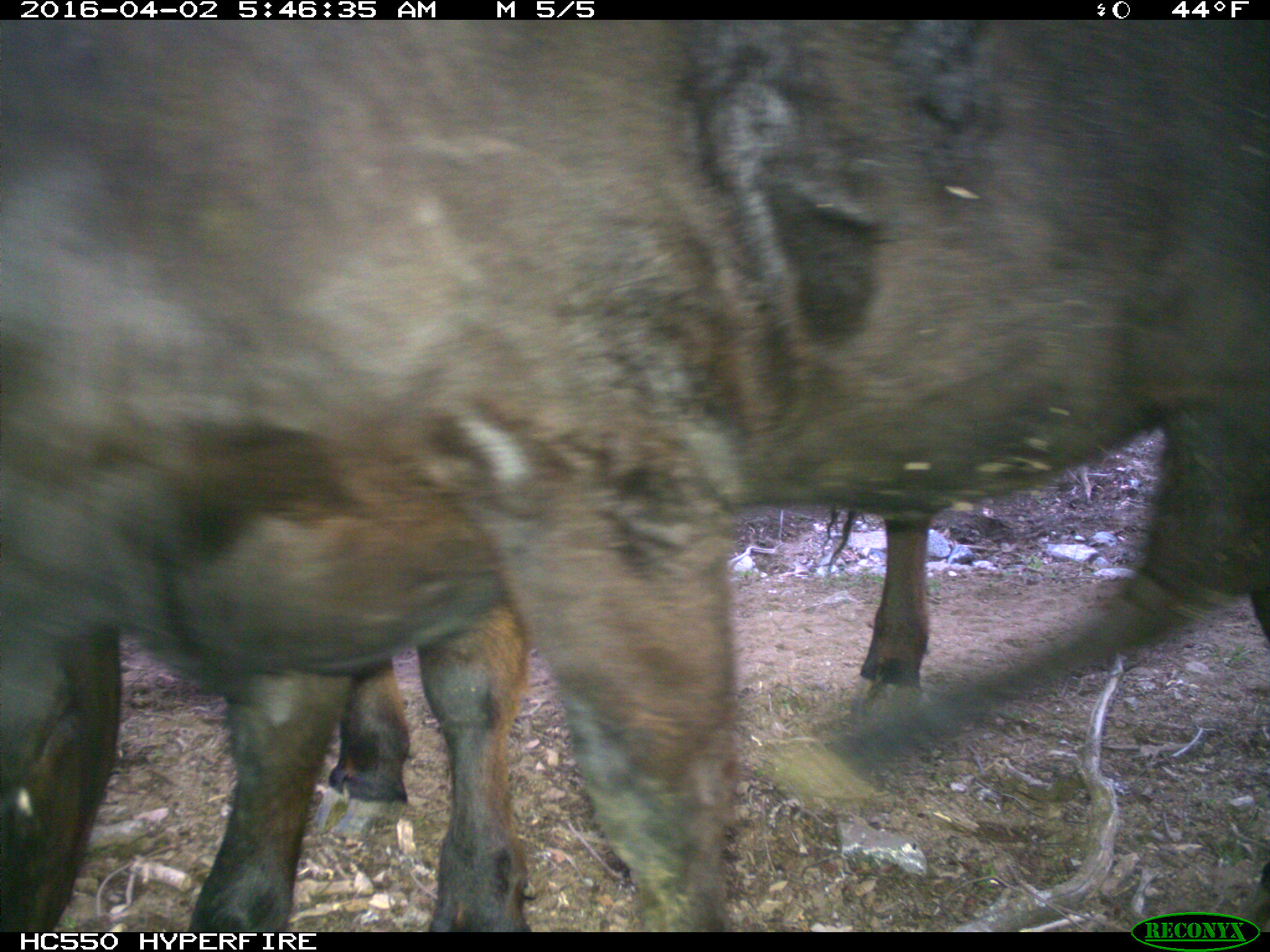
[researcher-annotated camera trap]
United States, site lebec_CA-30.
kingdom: Animalia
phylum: Chordata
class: Mammalia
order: Artiodactyla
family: Bovidae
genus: Bos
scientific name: Bos taurus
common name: domestic cow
Bos taurus (domestic cow).